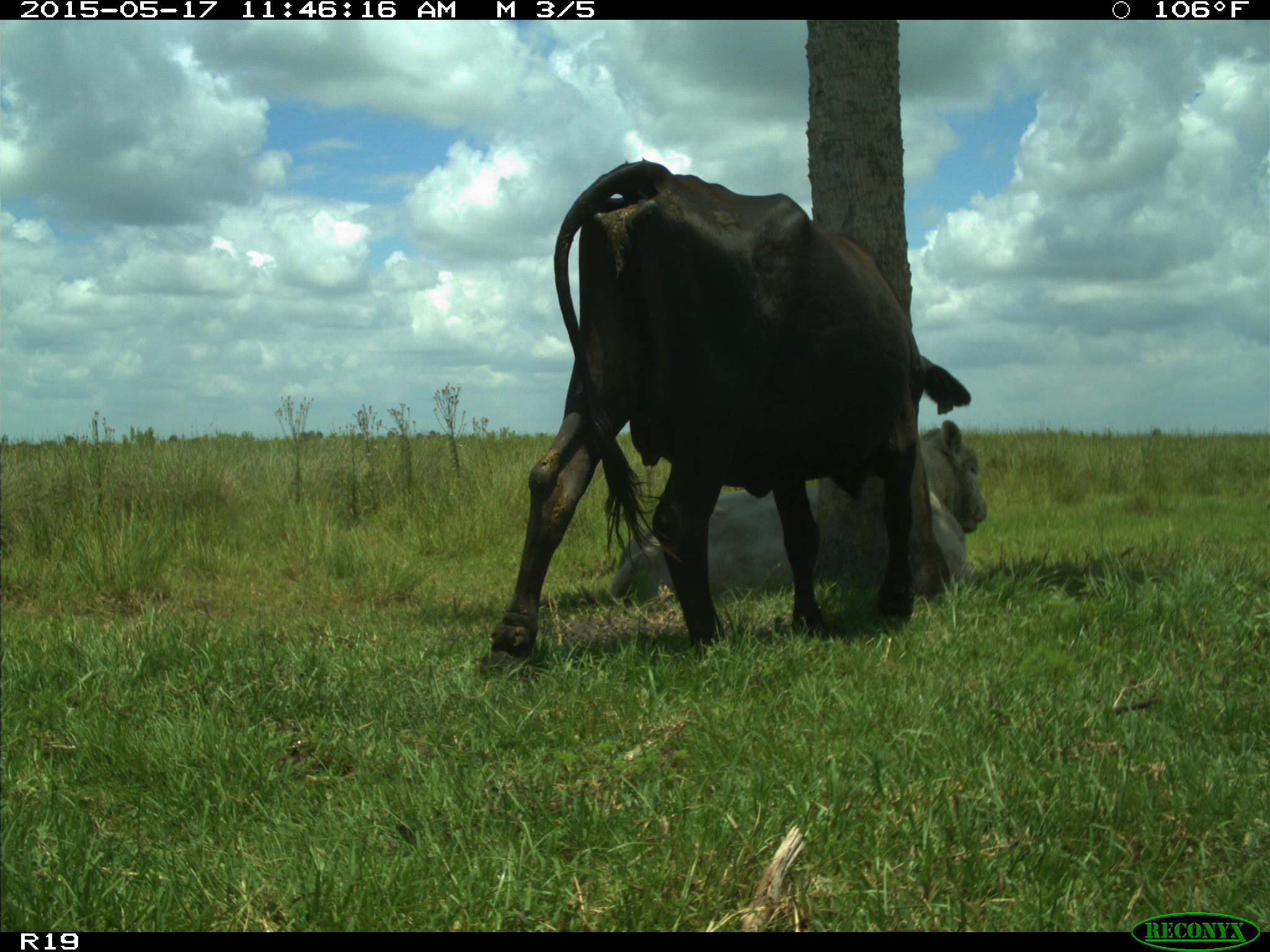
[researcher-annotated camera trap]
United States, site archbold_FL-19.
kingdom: Animalia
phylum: Chordata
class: Mammalia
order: Artiodactyla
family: Bovidae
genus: Bos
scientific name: Bos taurus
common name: domestic cow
Bos taurus (domestic cow).